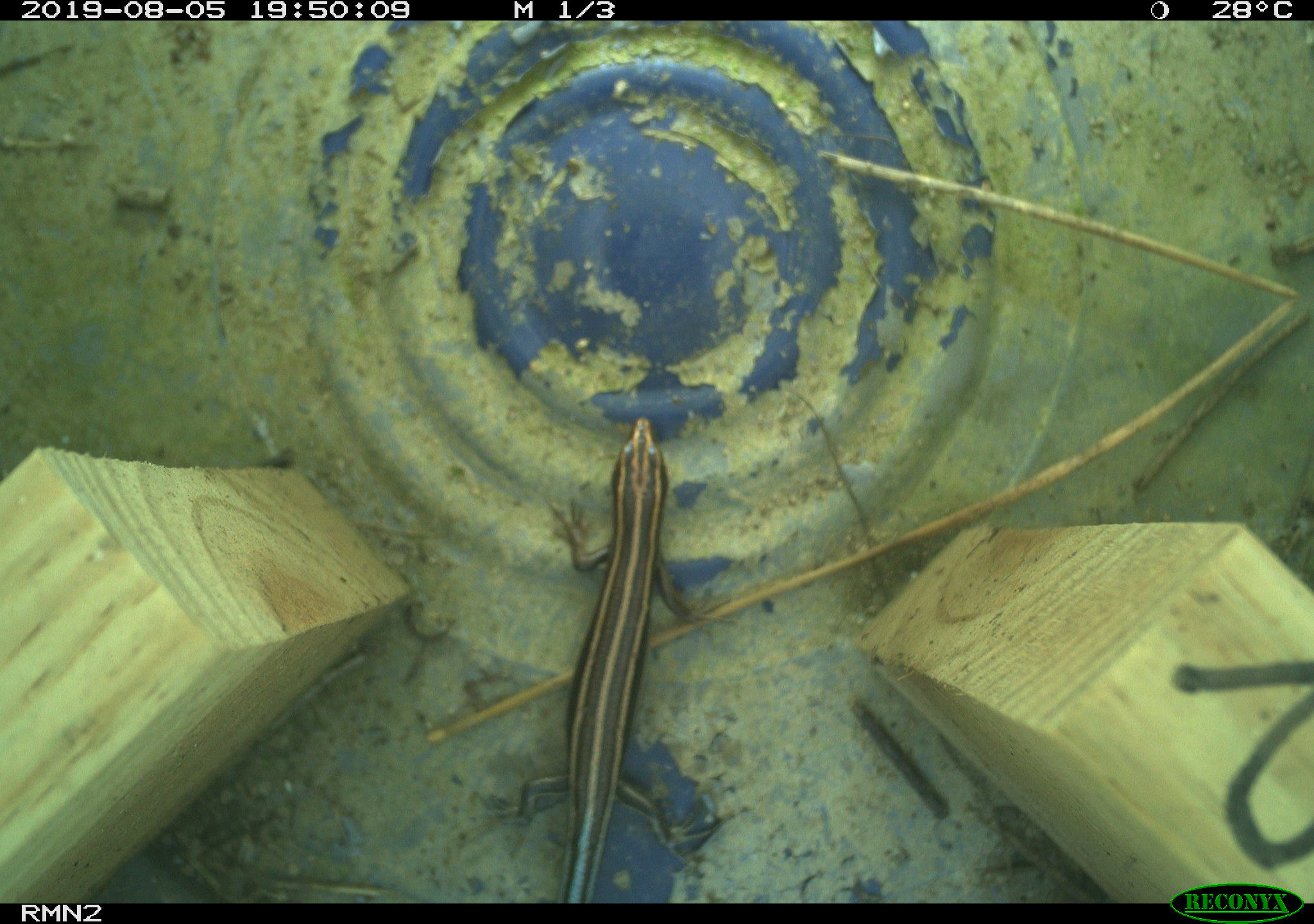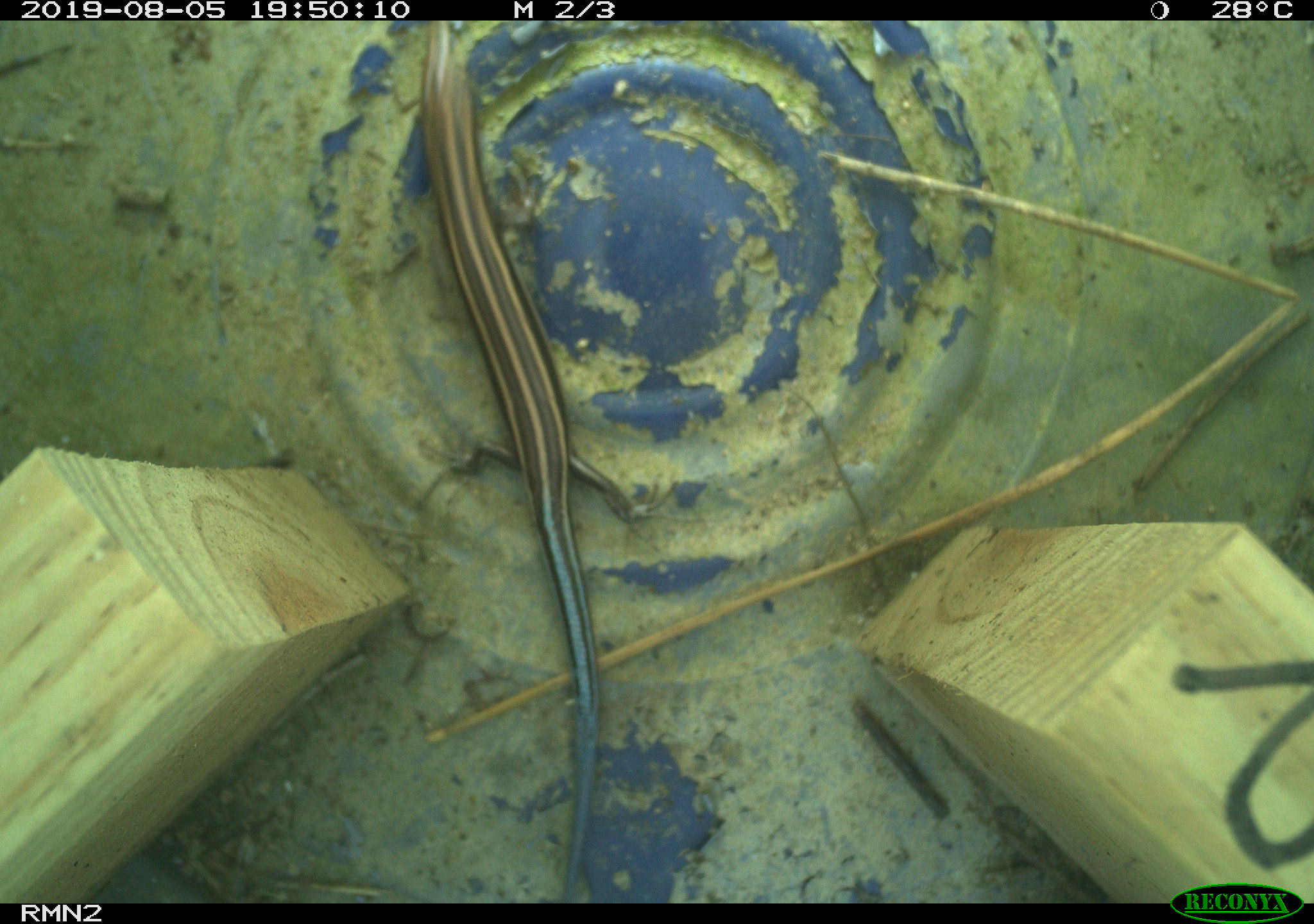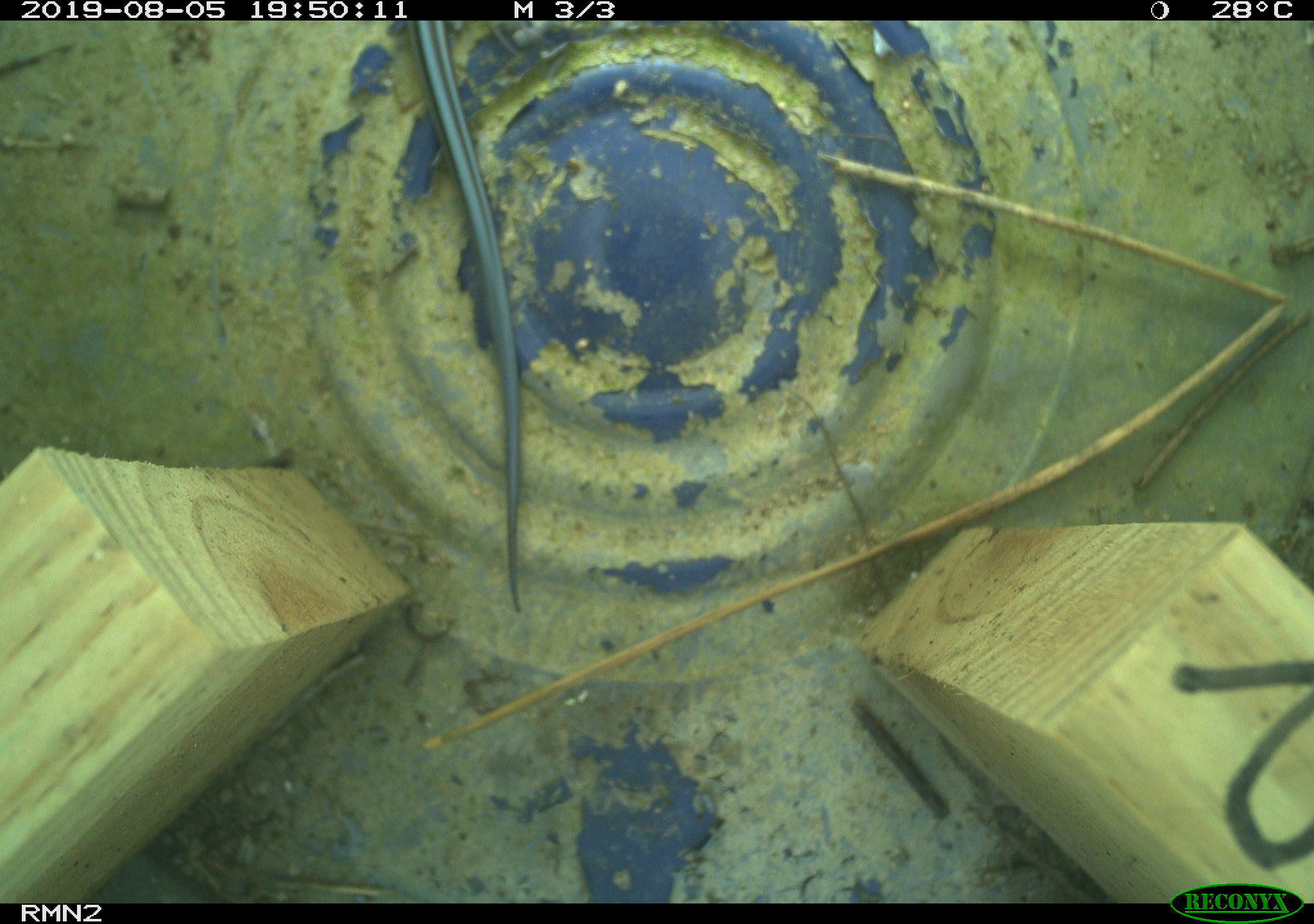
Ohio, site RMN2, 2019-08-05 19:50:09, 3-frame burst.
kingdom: Animalia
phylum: Chordata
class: Reptilia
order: Squamata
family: Scincidae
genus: Plestiodon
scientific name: Plestiodon fasciatus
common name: common five-lined skink